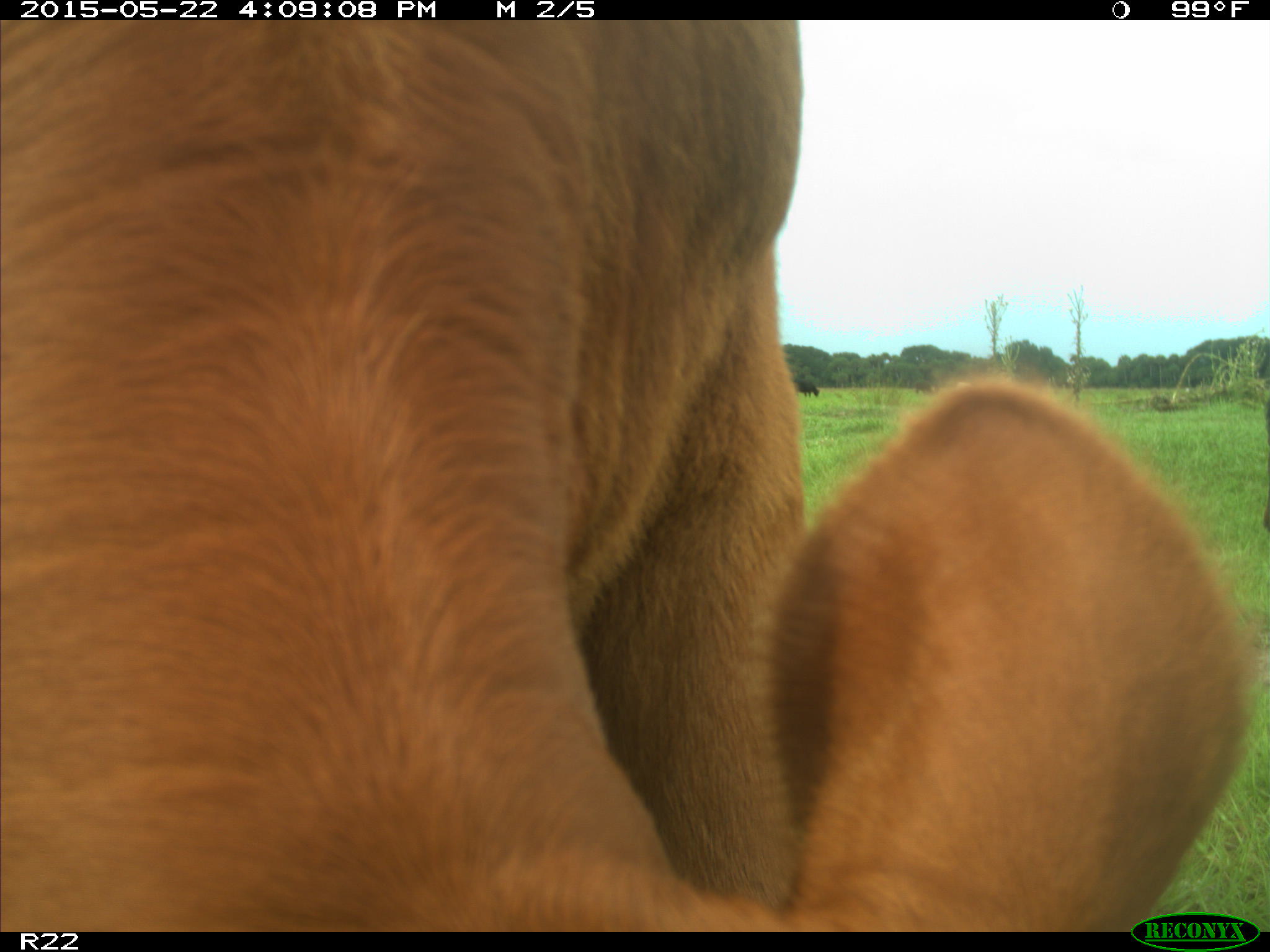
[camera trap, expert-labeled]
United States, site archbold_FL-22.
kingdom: Animalia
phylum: Chordata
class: Mammalia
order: Artiodactyla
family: Bovidae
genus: Bos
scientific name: Bos taurus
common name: domestic cow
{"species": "Bos taurus (domestic cow)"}